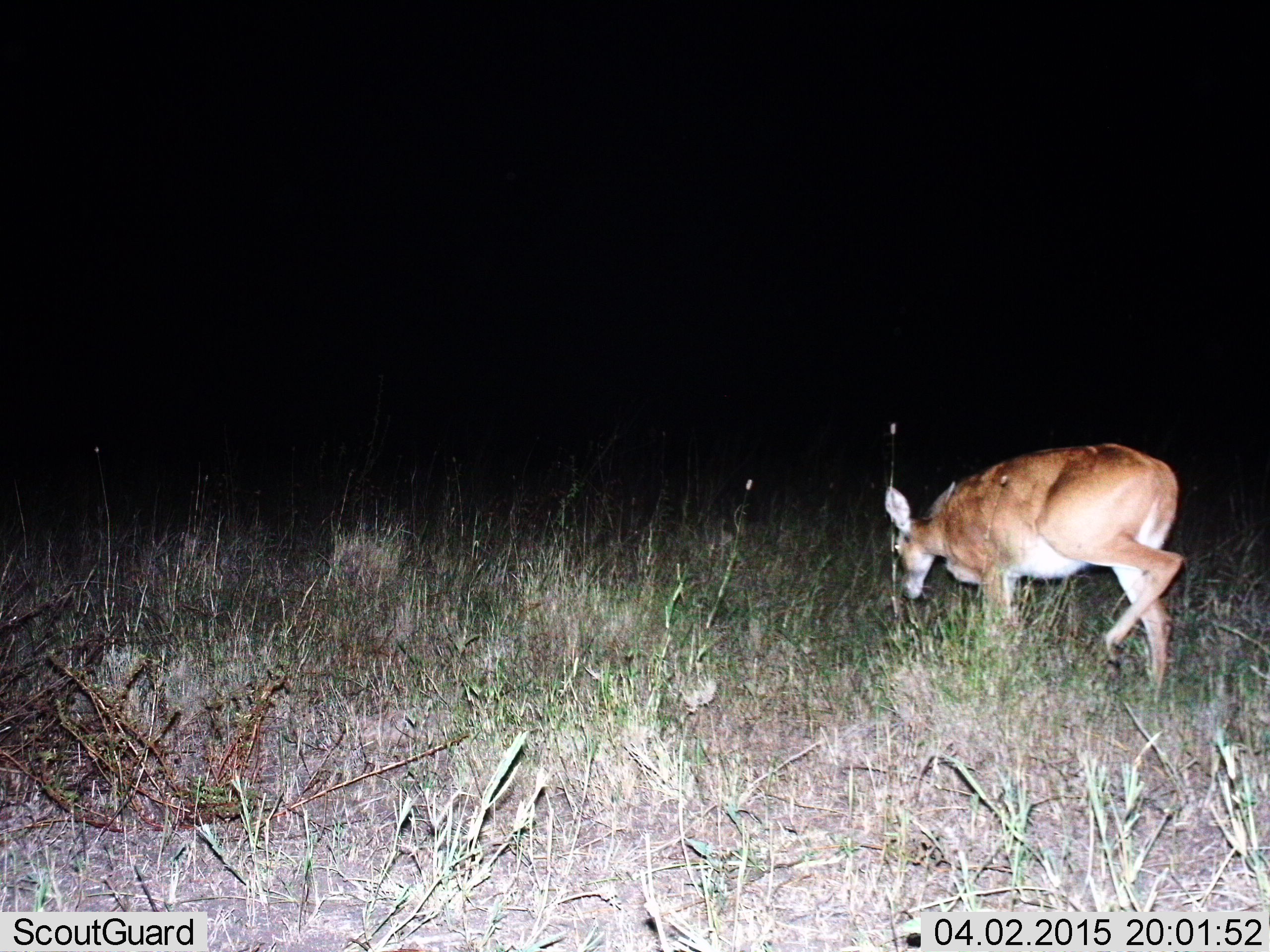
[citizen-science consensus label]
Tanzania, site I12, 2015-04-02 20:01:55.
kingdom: Animalia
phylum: Chordata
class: Mammalia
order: Artiodactyla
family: Bovidae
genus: Redunca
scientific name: Redunca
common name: reedbuck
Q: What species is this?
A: Reedbuck (Redunca).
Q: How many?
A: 1.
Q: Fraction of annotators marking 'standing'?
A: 0%.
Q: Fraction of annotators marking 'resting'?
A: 0%.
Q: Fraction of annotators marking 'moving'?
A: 67%.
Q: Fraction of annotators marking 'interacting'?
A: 0%.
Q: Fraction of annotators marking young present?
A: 0%.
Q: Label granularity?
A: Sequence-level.